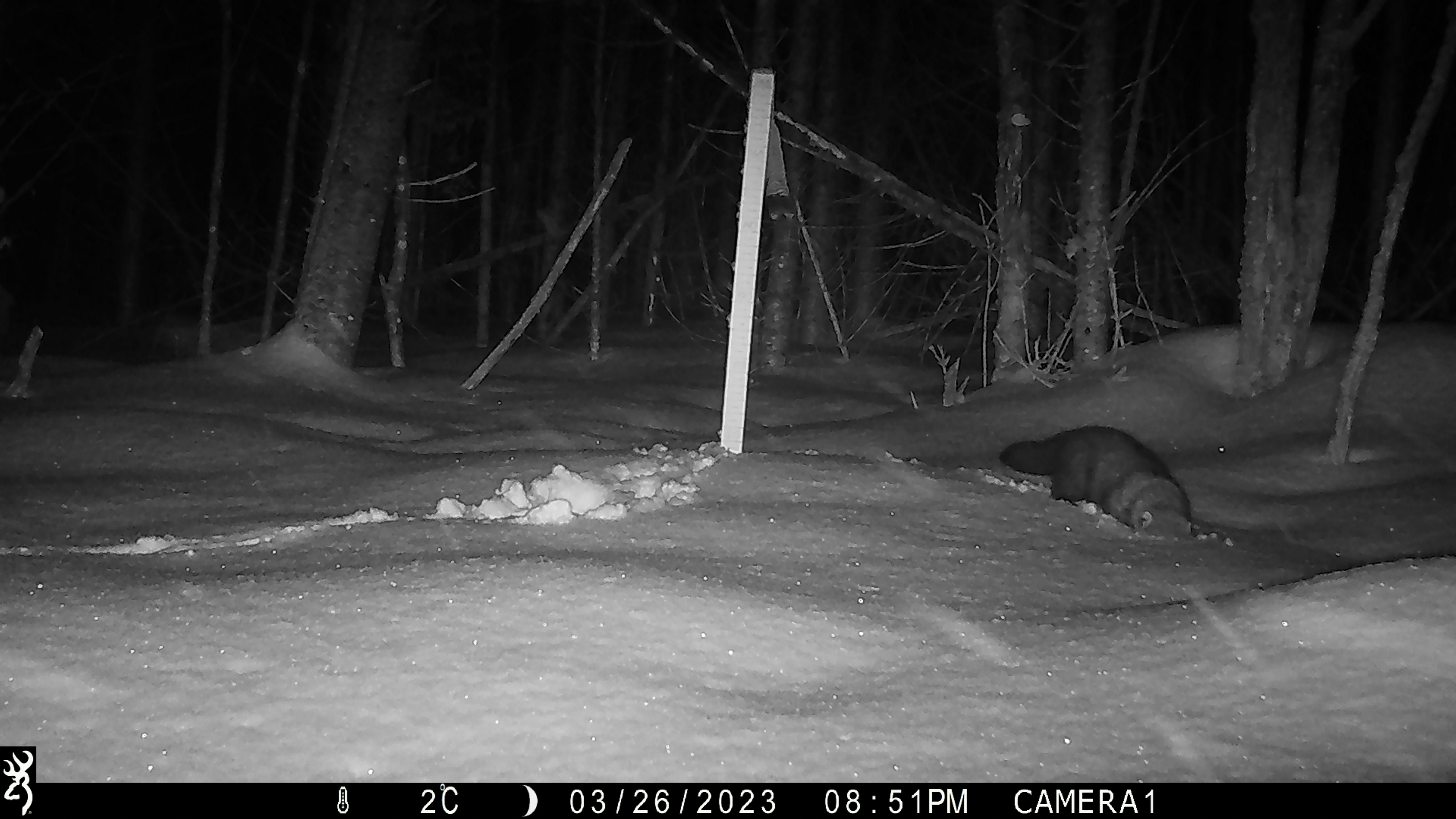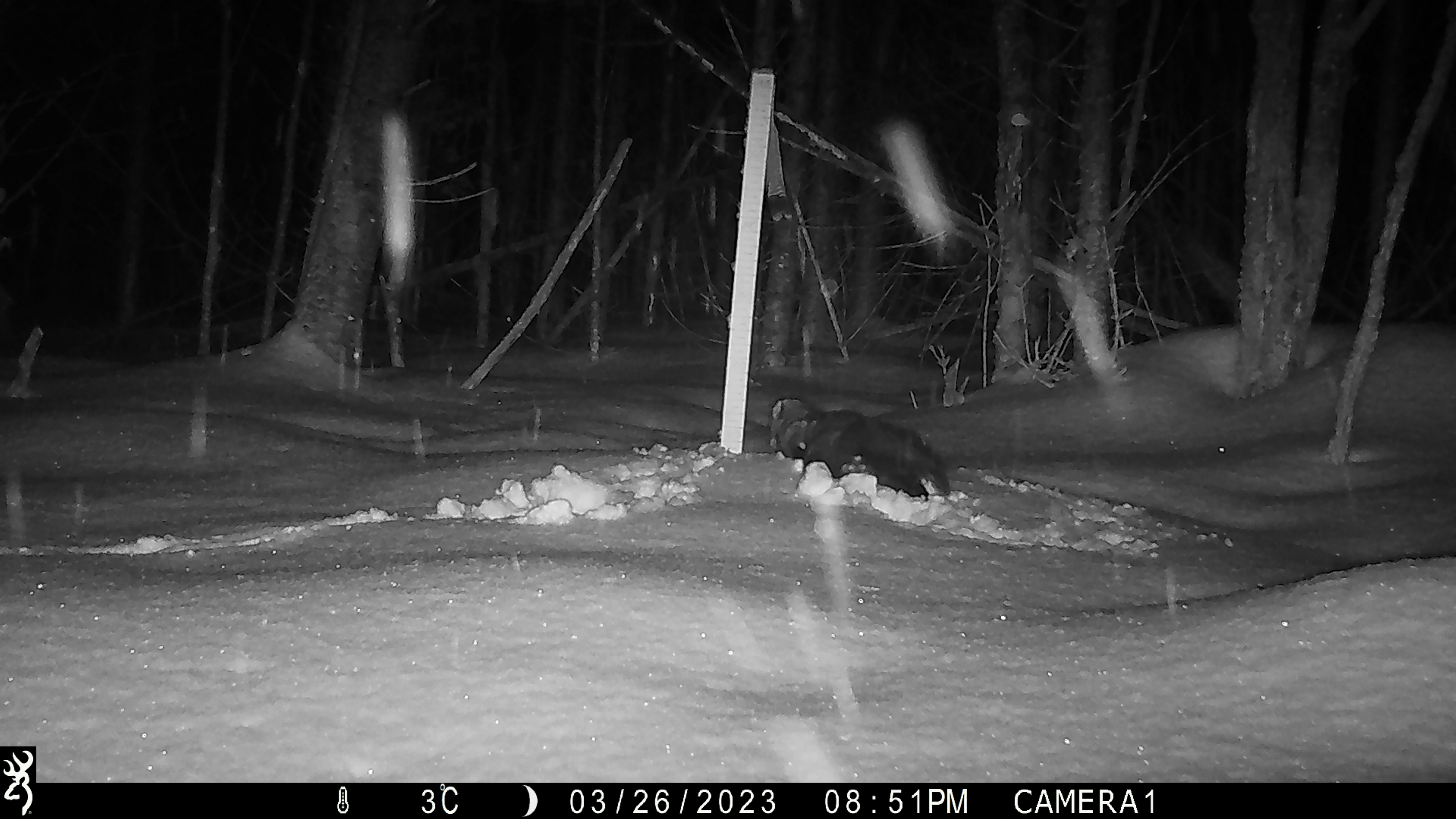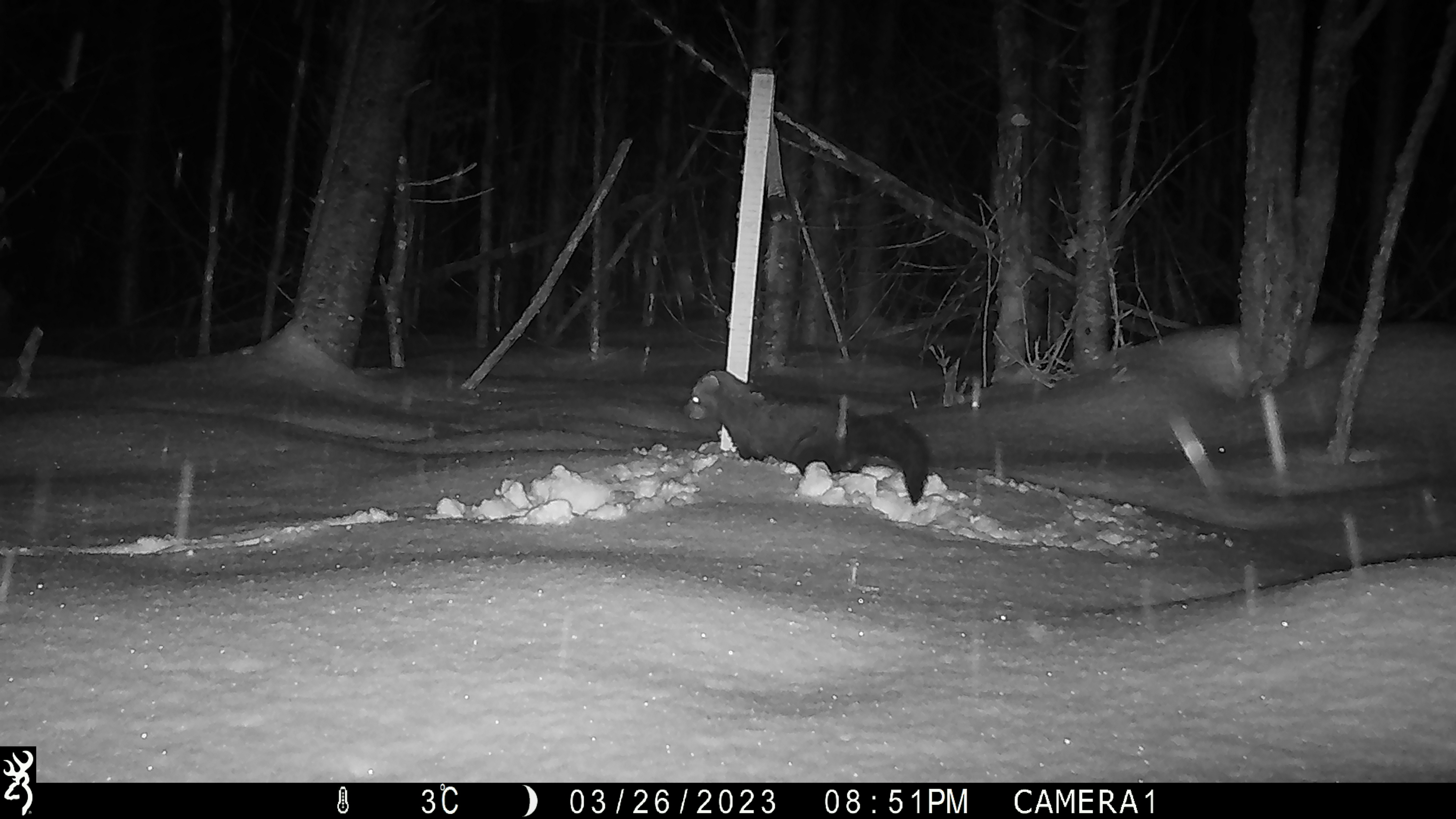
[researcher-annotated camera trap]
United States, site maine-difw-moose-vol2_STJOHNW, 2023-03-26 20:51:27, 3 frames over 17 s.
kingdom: Animalia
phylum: Chordata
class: Mammalia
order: Carnivora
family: Mustelidae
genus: Pekania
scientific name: Pekania pennanti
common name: fisher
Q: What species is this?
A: Fisher (Pekania pennanti).